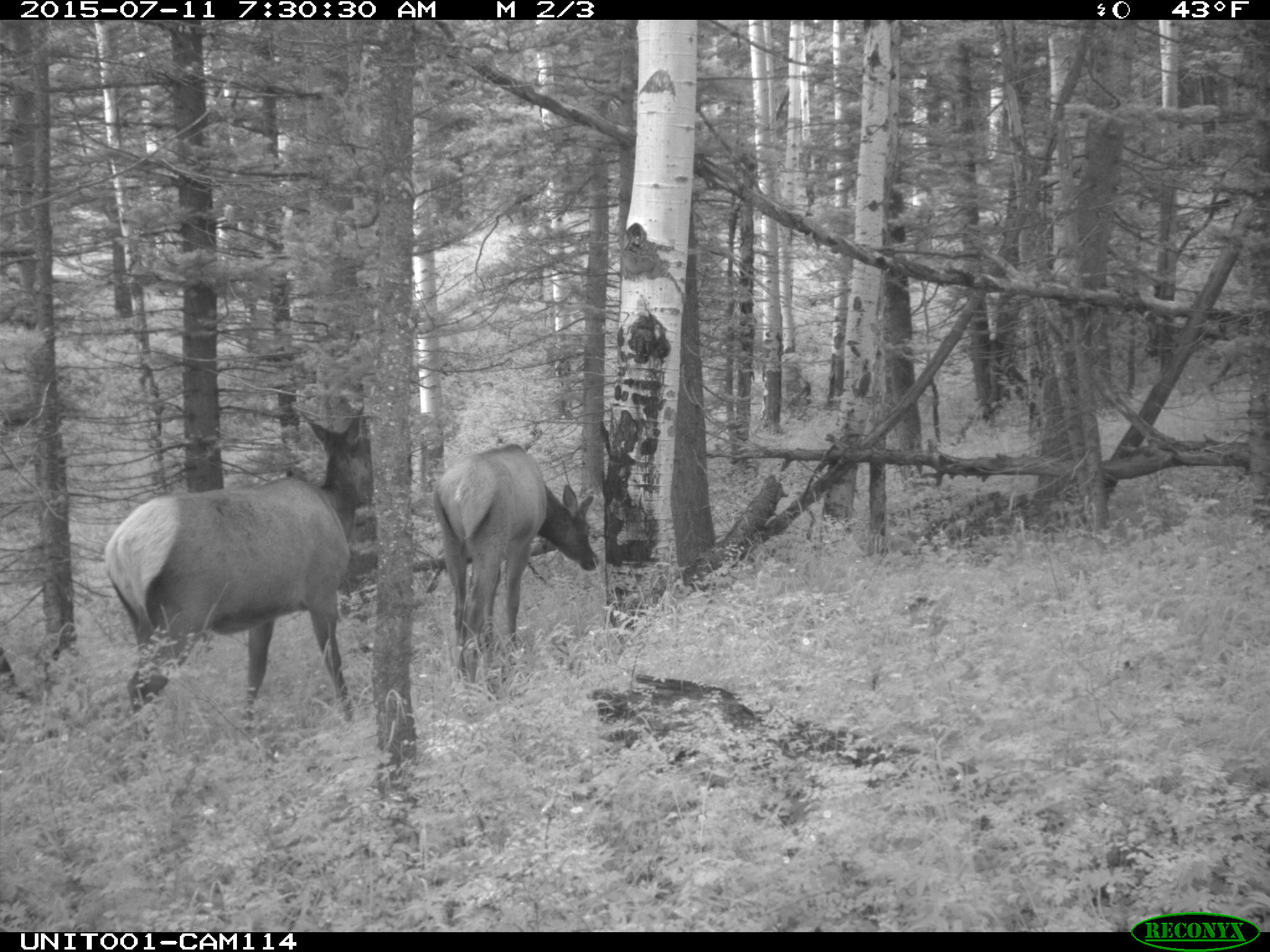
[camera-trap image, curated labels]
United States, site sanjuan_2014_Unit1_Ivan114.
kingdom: Animalia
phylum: Chordata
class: Mammalia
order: Artiodactyla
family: Cervidae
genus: Cervus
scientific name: Cervus elaphus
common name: red deer